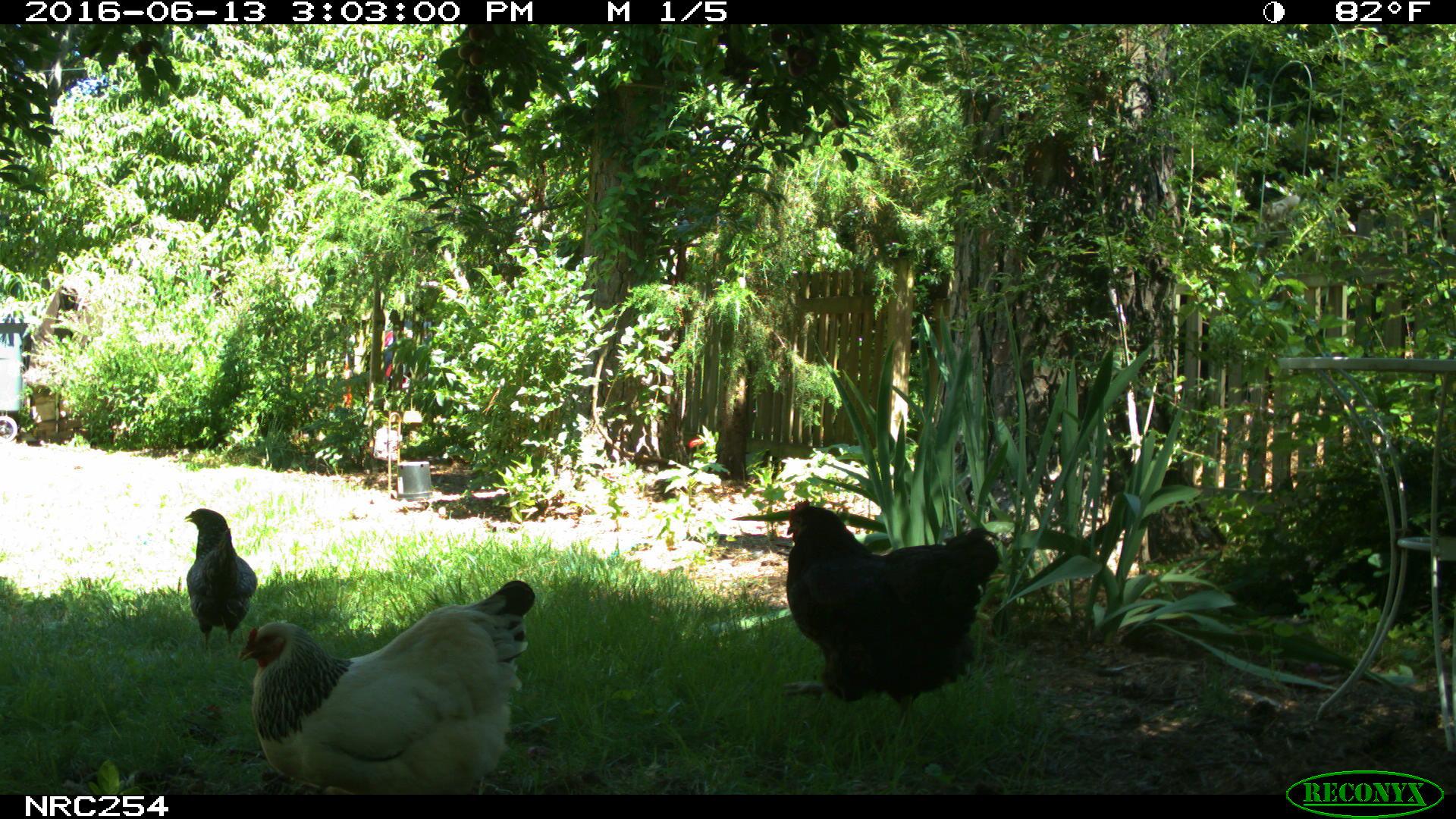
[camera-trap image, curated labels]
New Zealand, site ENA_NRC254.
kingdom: Animalia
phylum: Chordata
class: Aves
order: Galliformes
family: Phasianidae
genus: Gallus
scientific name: Gallus gallus domesticus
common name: chicken